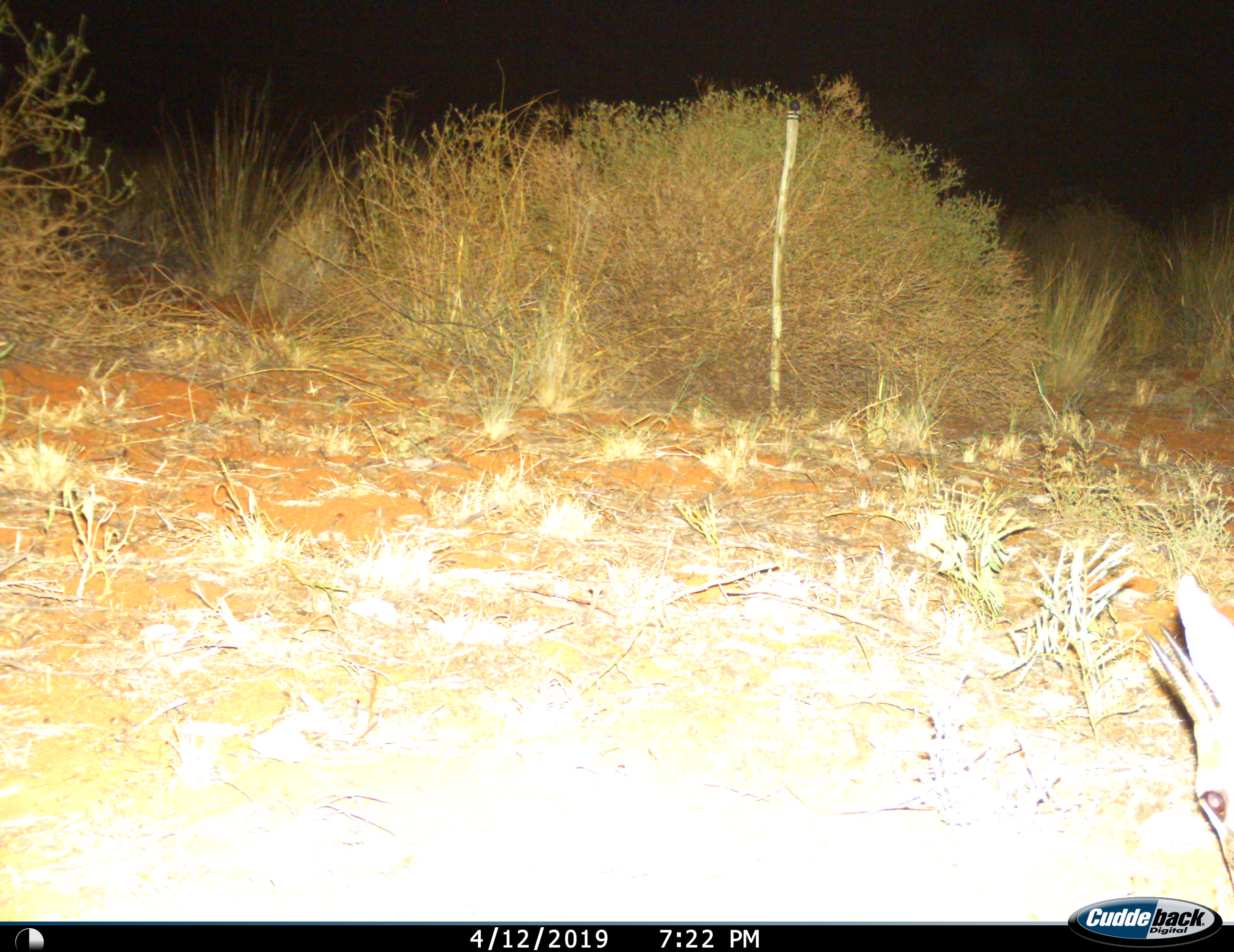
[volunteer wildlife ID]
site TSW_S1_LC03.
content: unidentified animal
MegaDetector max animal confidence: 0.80